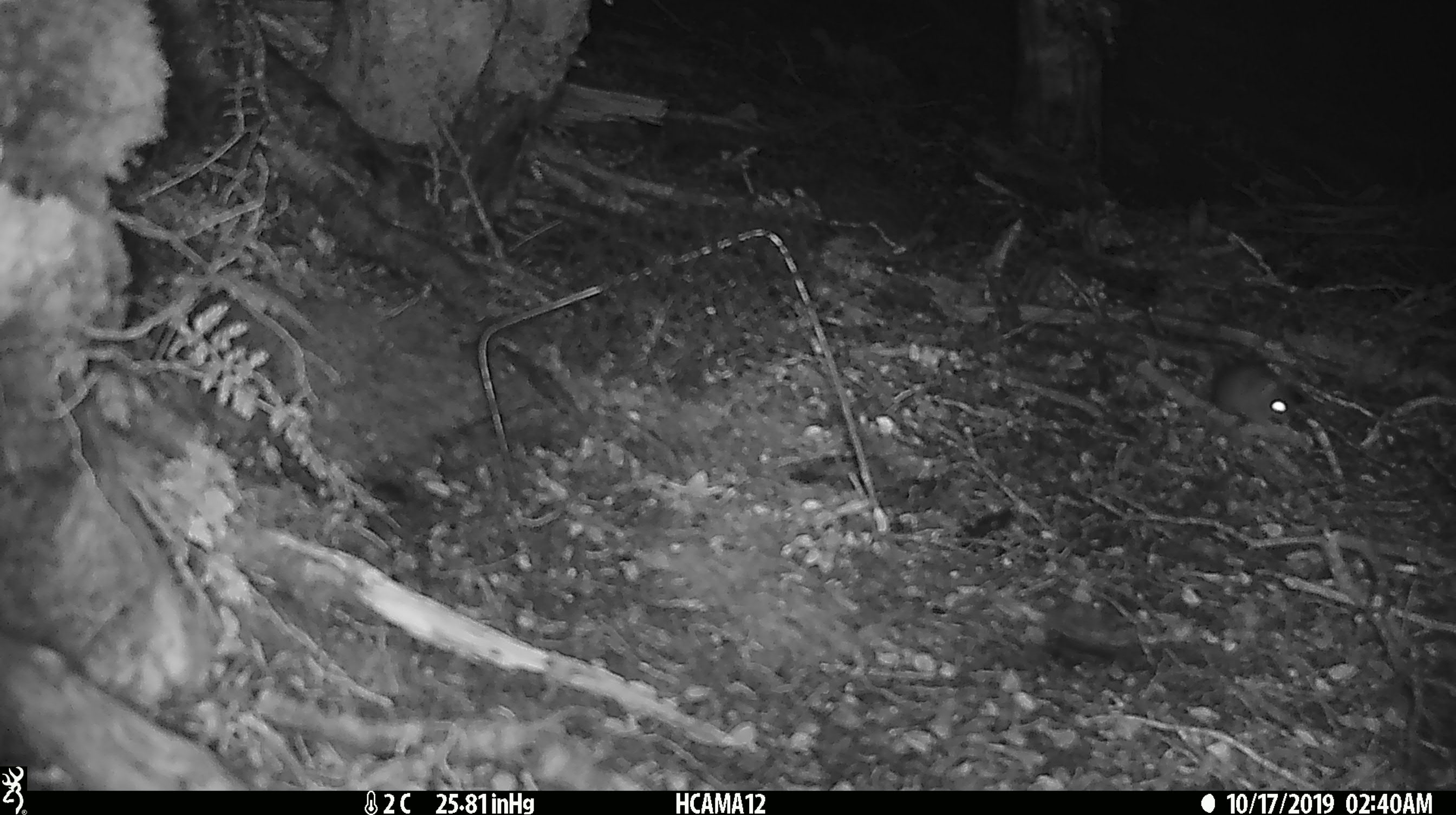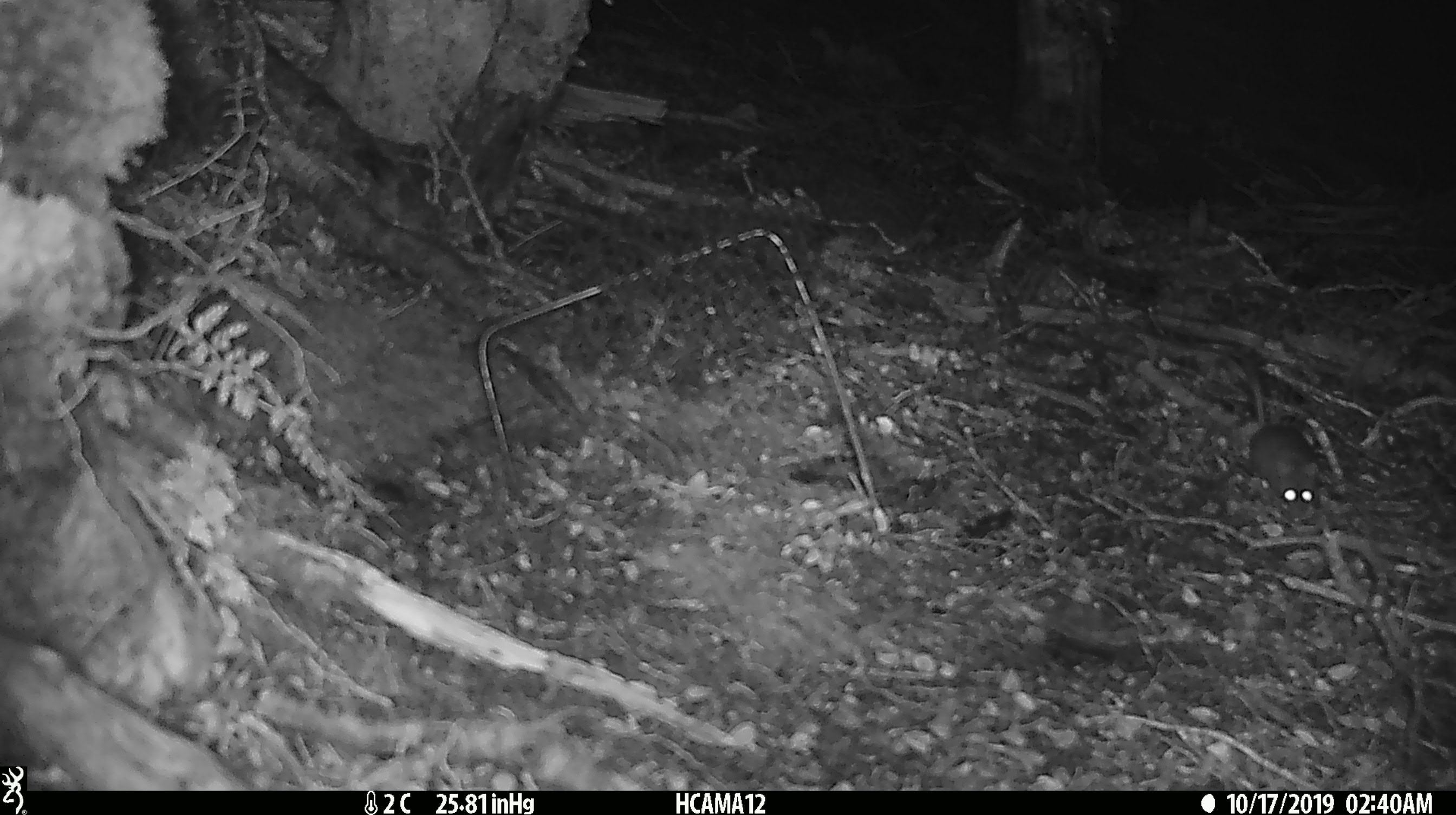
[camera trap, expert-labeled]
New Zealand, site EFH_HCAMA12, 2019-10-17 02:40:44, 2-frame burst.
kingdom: Animalia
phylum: Chordata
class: Mammalia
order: Rodentia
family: Muridae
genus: Mus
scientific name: Mus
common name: mouse